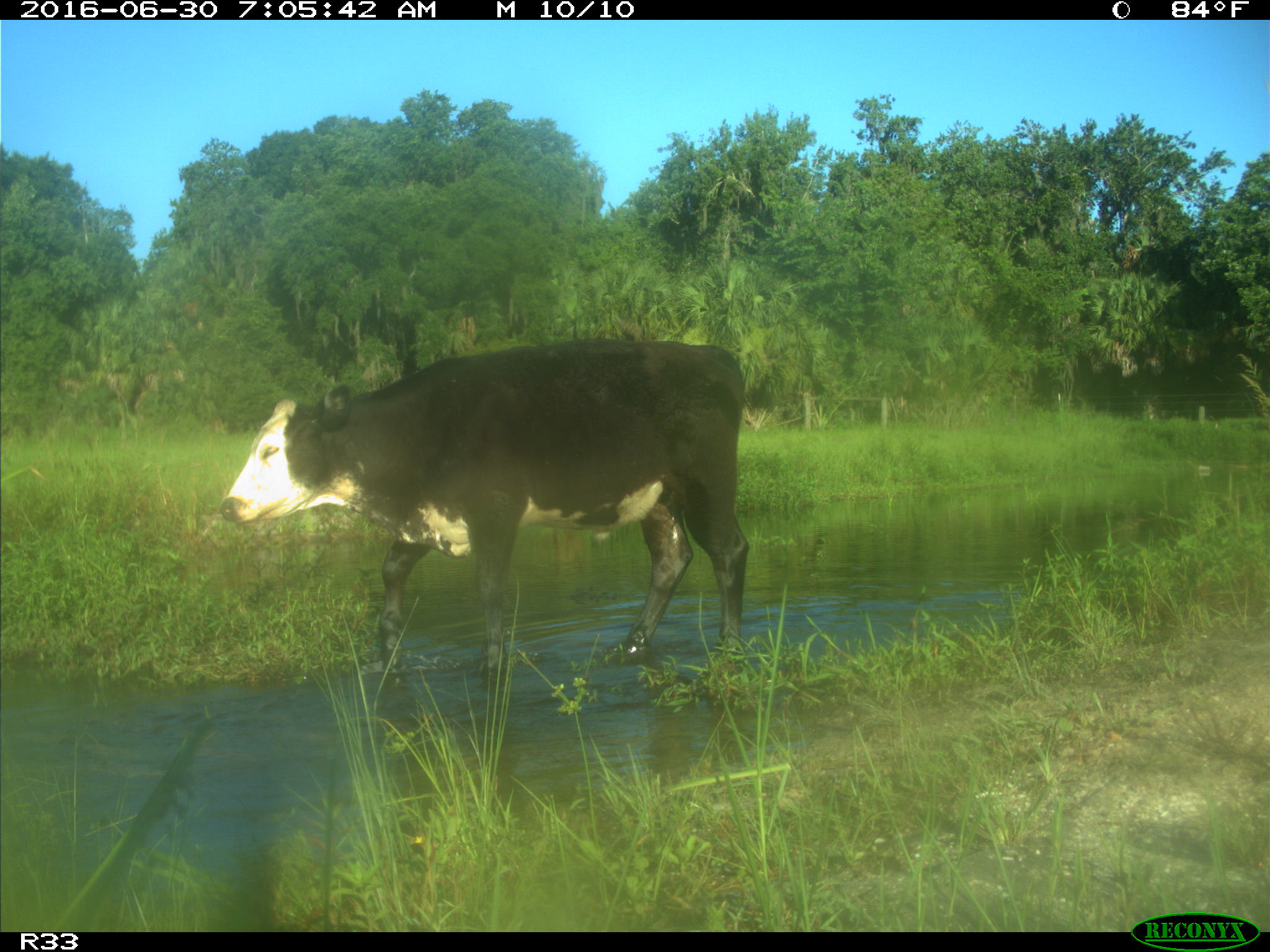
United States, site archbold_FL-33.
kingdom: Animalia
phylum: Chordata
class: Mammalia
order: Artiodactyla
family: Bovidae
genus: Bos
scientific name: Bos taurus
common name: domestic cow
Bos taurus (domestic cow).